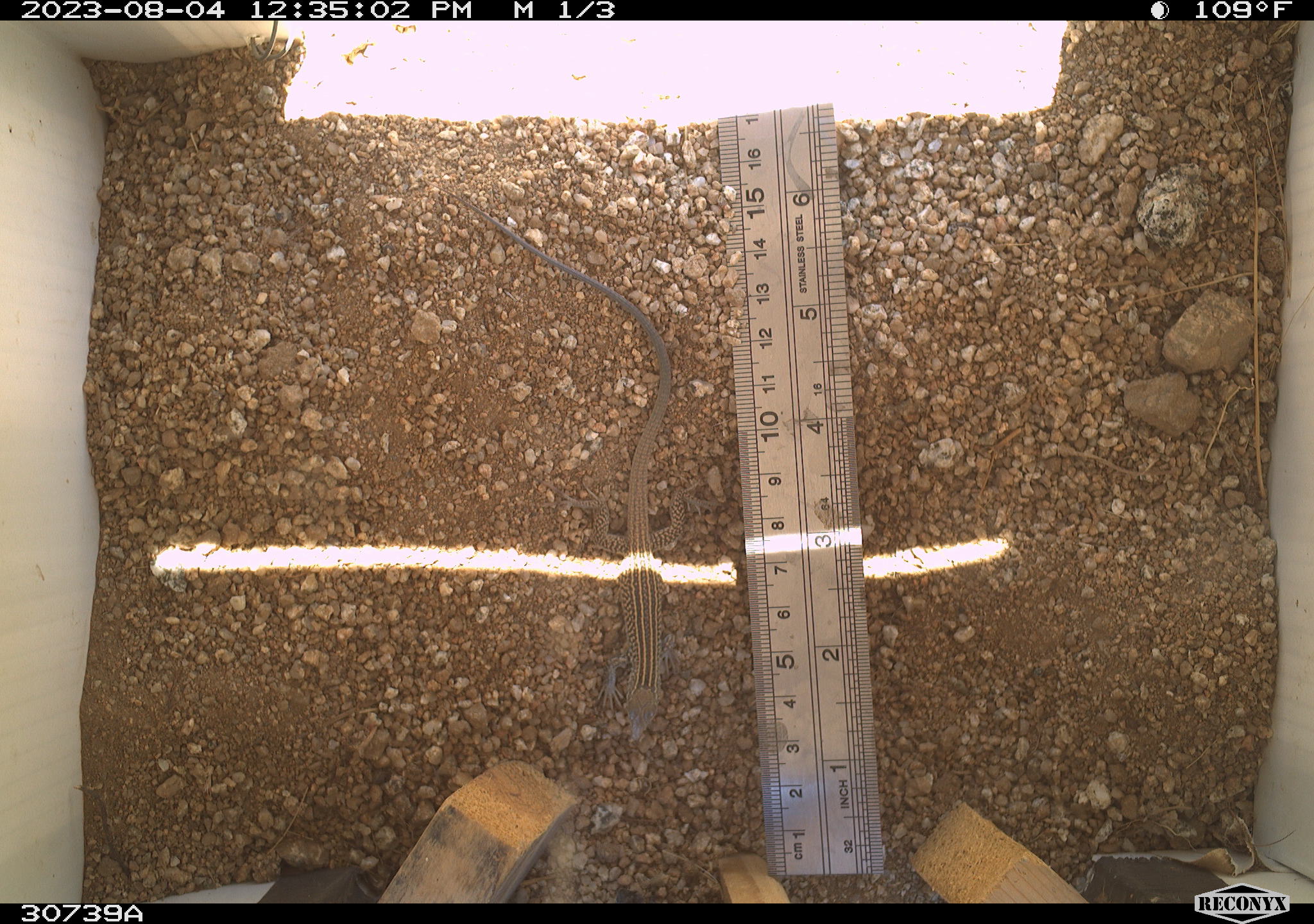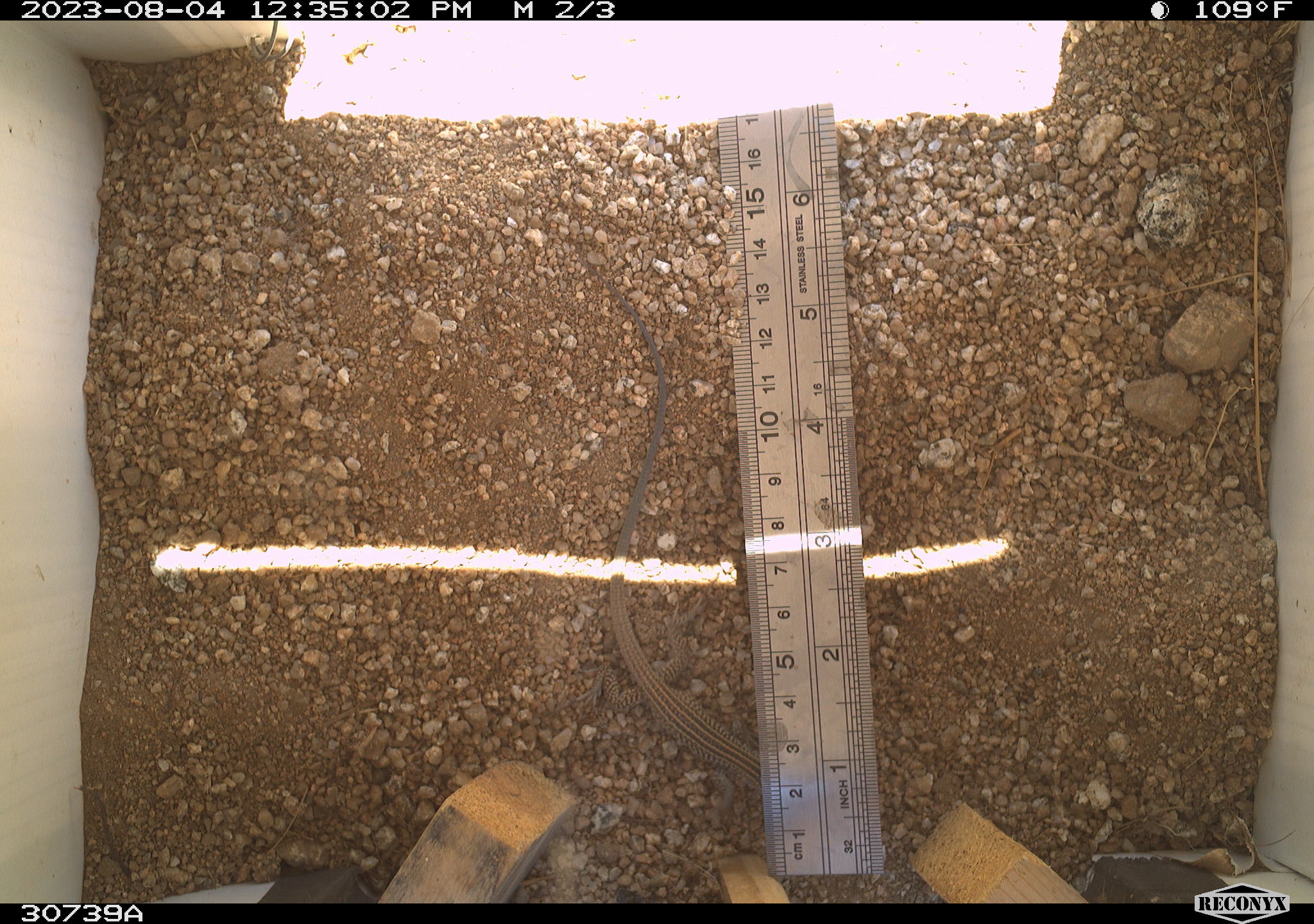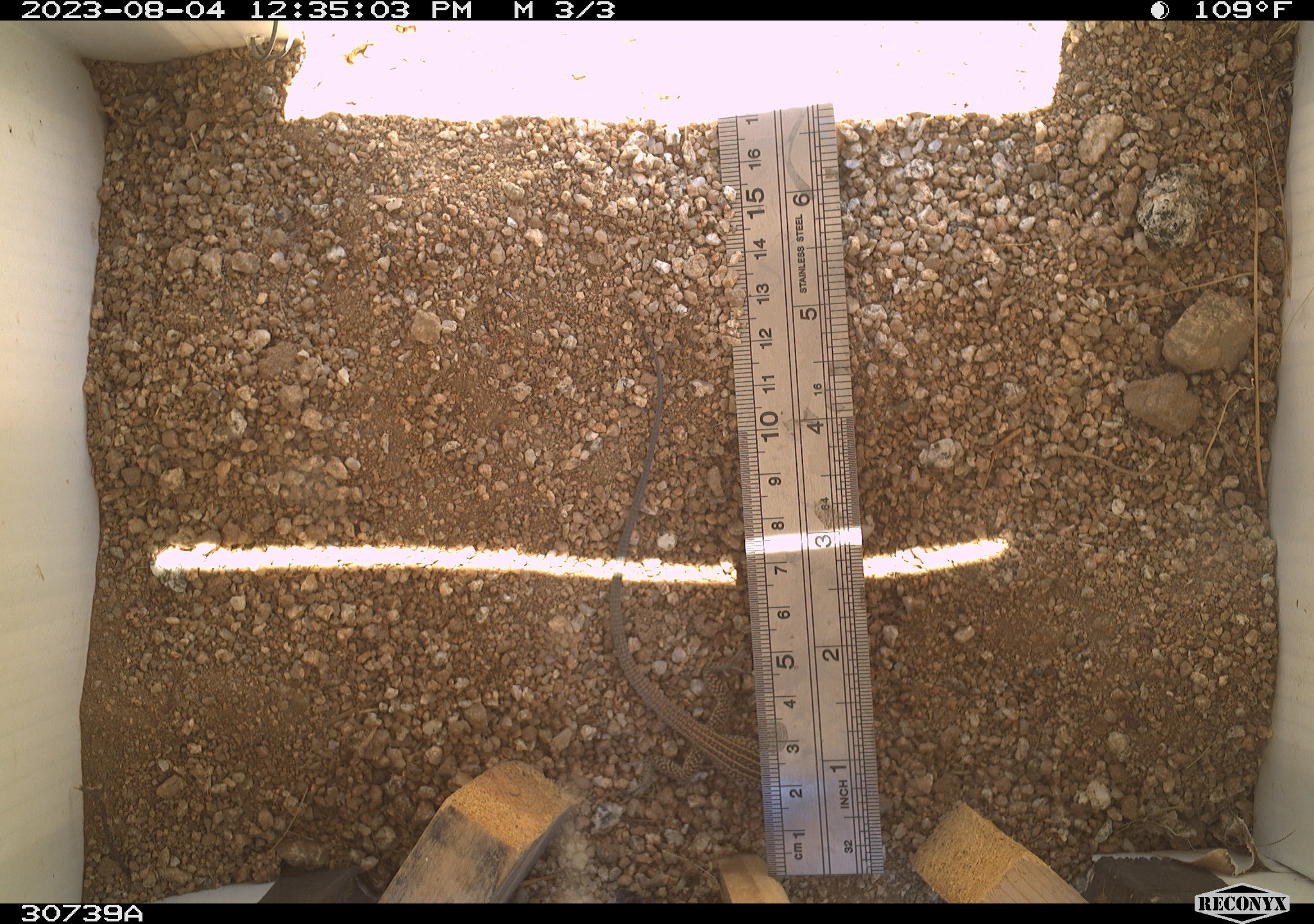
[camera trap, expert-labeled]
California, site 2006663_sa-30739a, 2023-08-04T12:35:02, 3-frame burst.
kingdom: Animalia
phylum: Chordata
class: Reptilia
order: Squamata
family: Teiidae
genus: Aspidoscelis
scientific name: Aspidoscelis tigris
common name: western whiptail